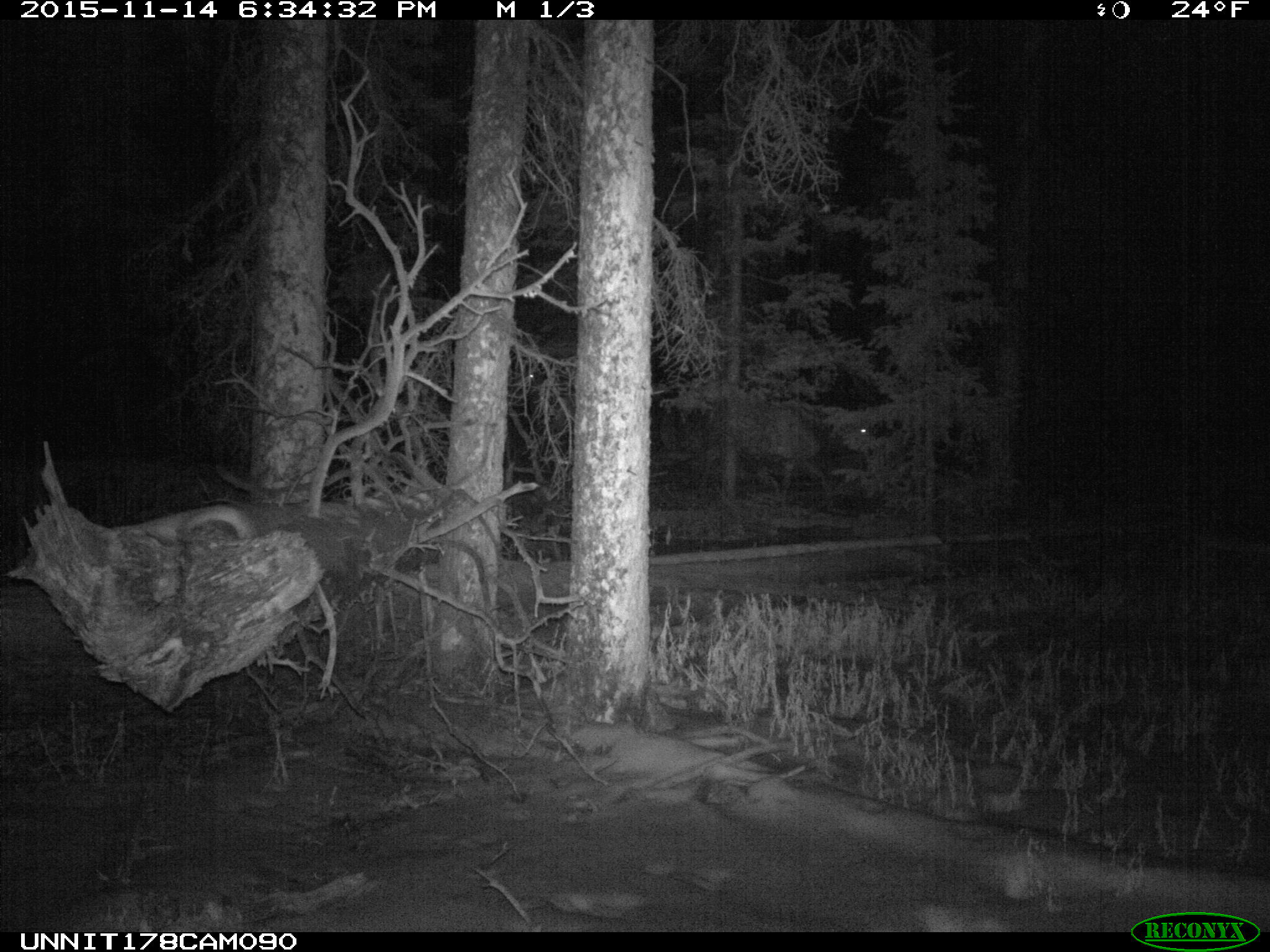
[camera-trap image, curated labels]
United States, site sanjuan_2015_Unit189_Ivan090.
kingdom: Animalia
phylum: Chordata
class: Mammalia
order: Artiodactyla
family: Cervidae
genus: Cervus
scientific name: Cervus elaphus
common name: red deer